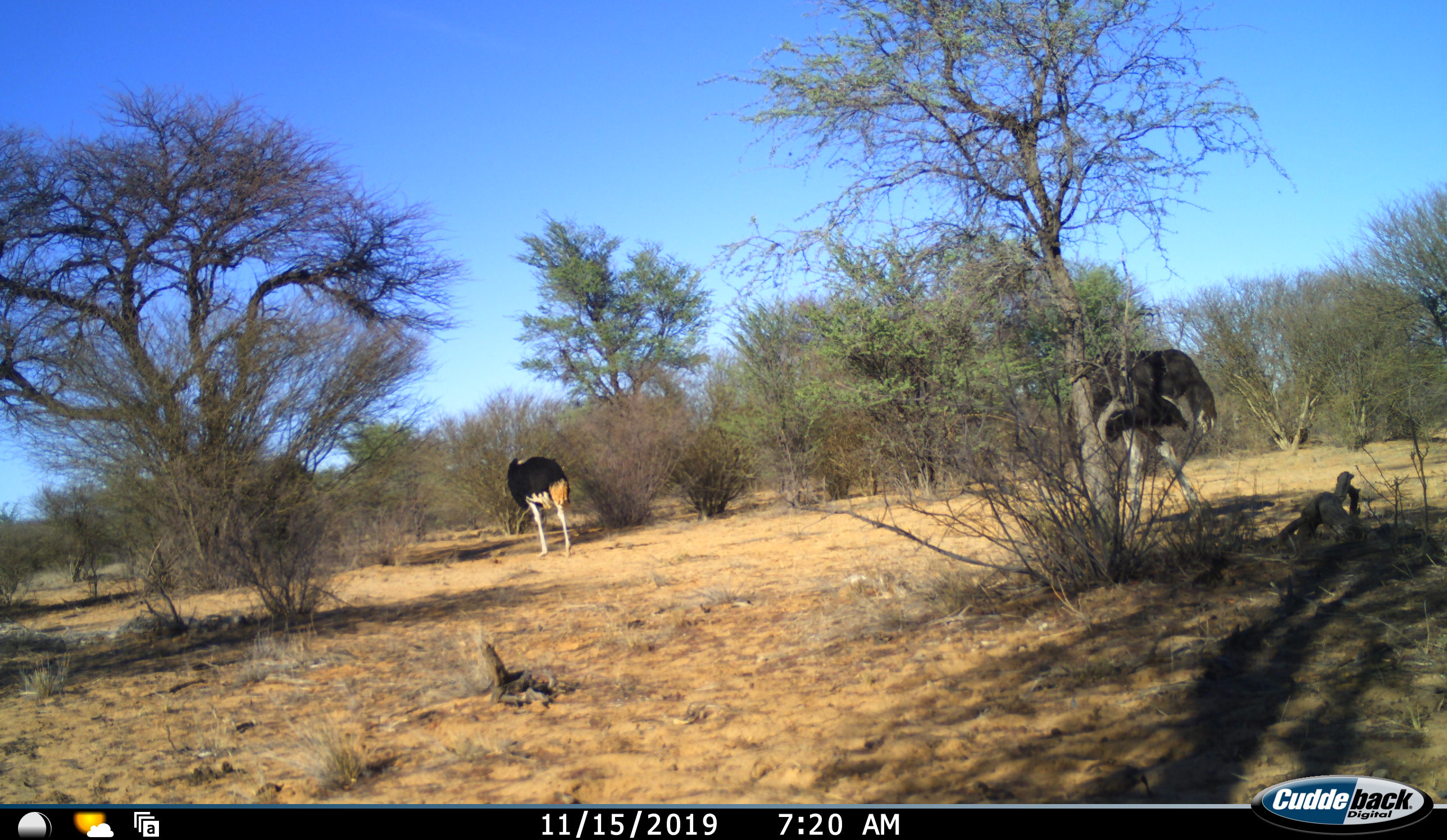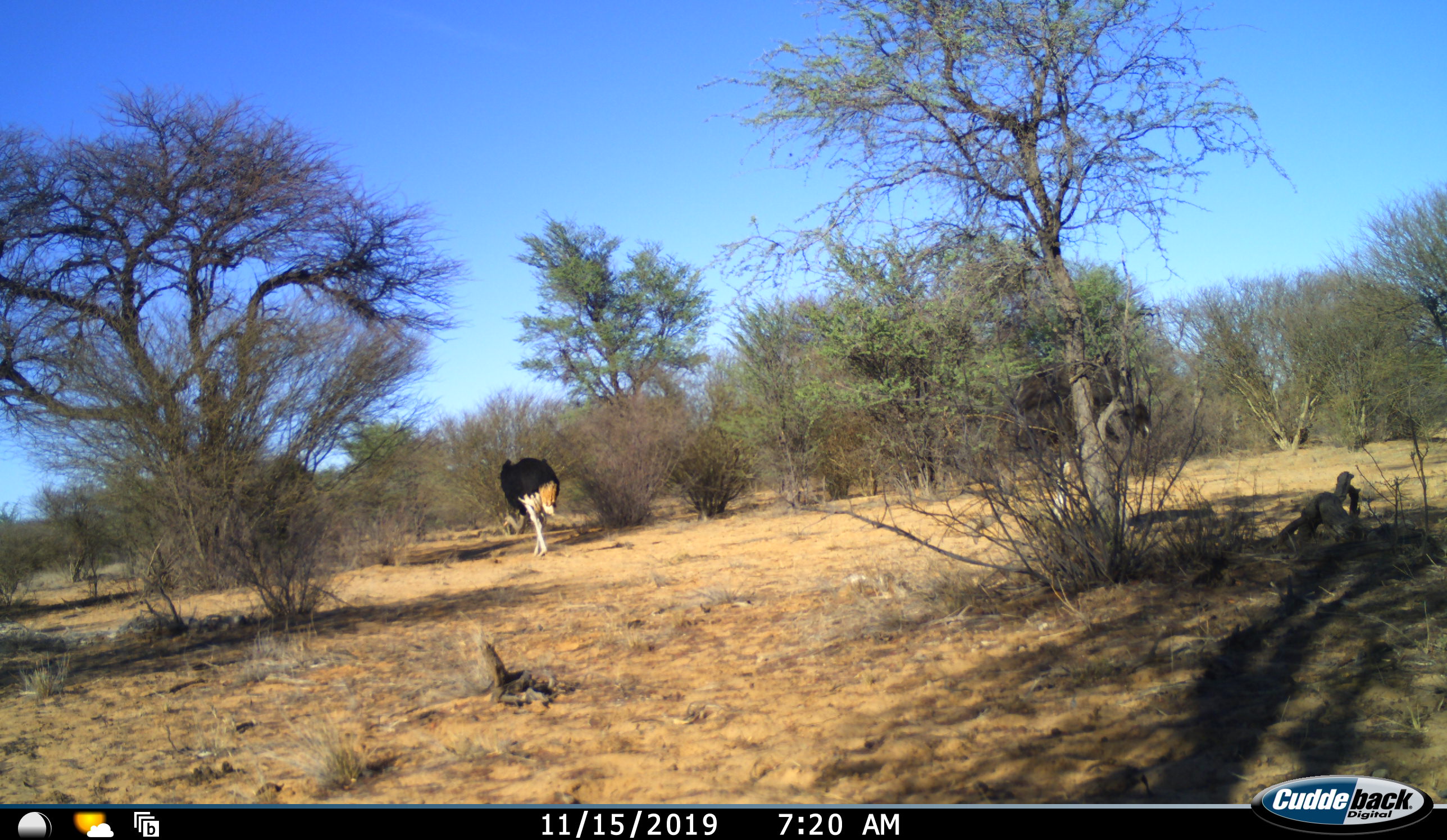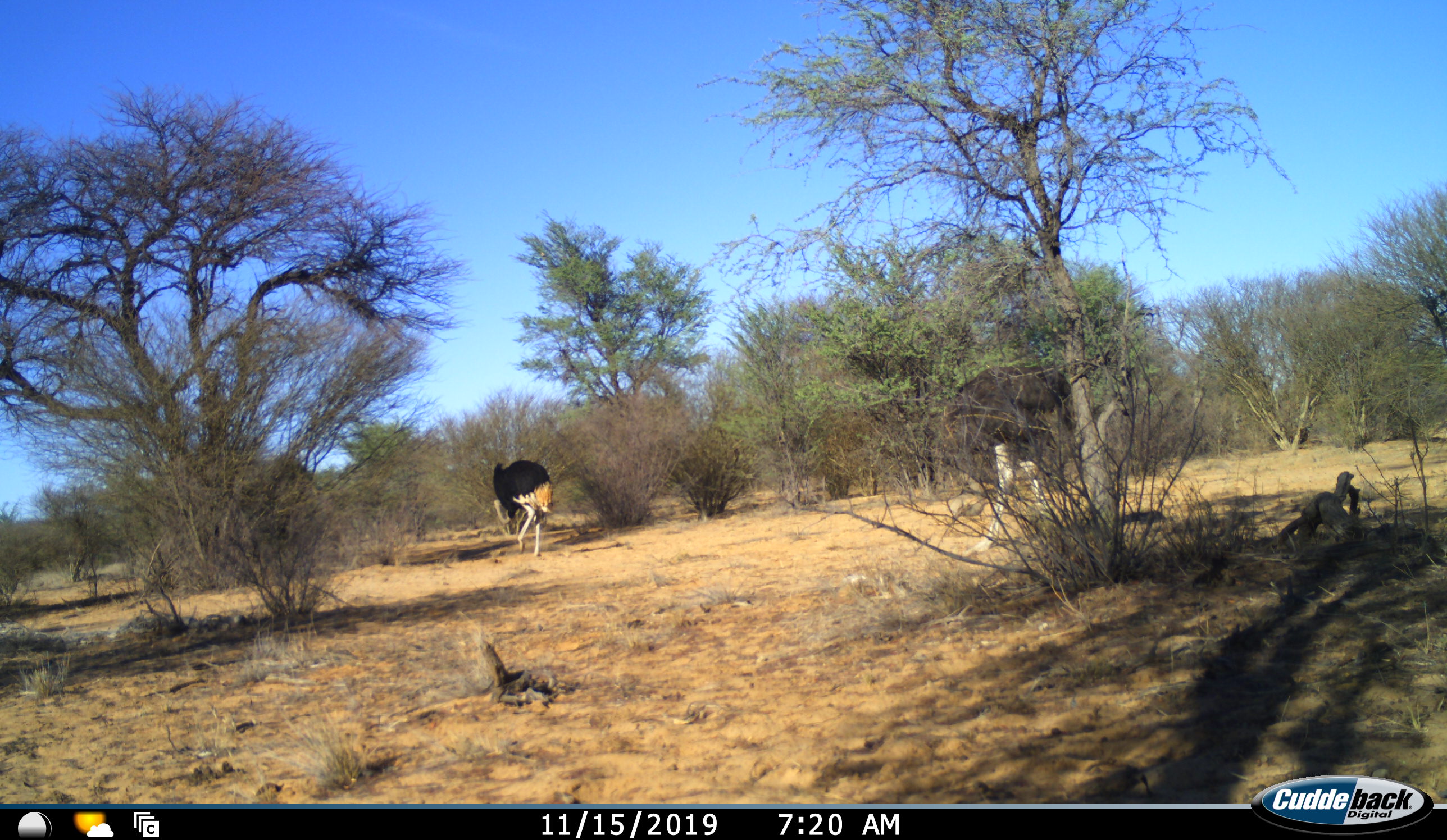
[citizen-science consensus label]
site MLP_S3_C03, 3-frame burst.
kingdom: Animalia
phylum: Chordata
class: Aves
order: Struthioniformes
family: Struthionidae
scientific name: Struthionidae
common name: ostrich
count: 2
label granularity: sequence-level